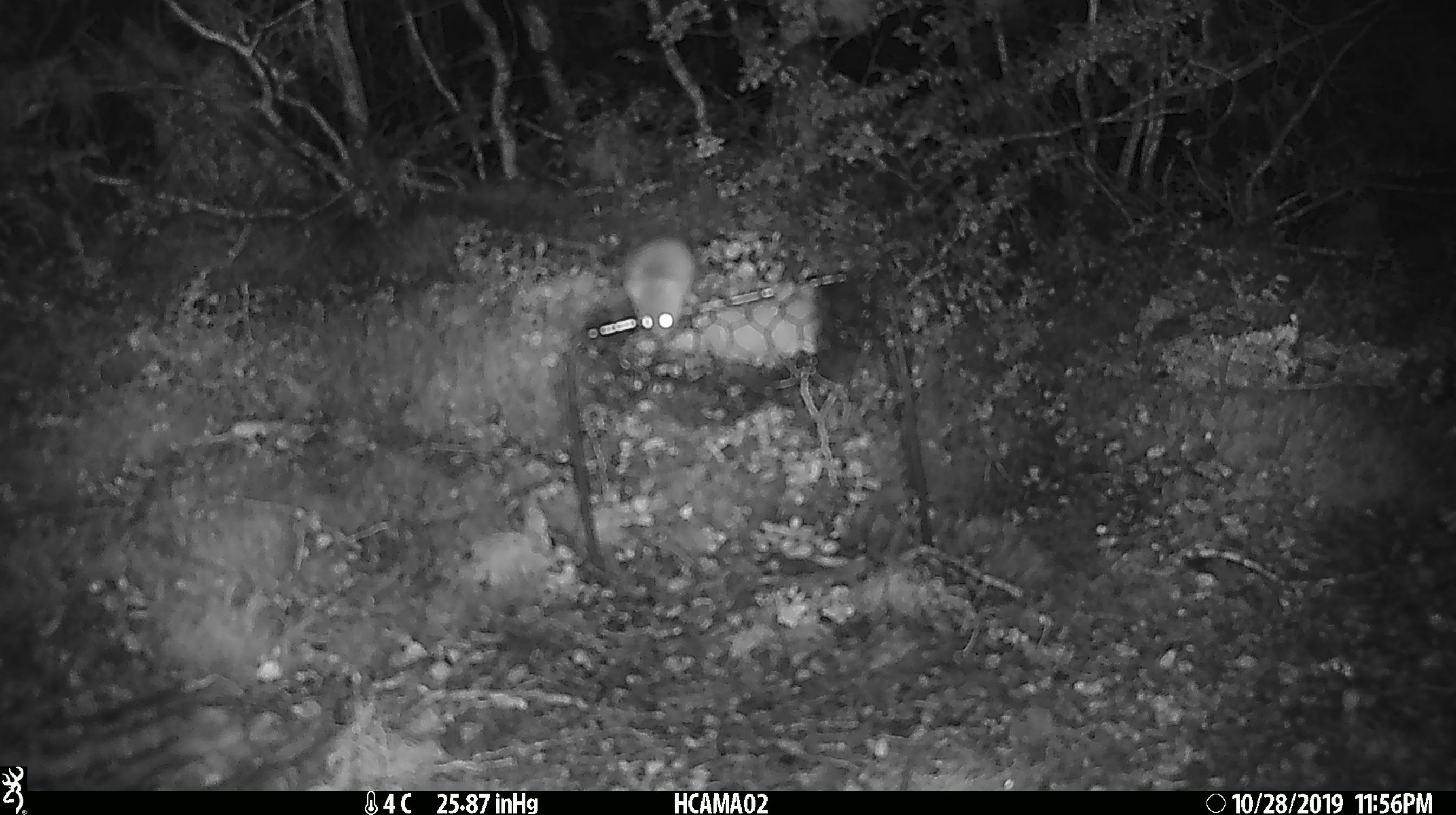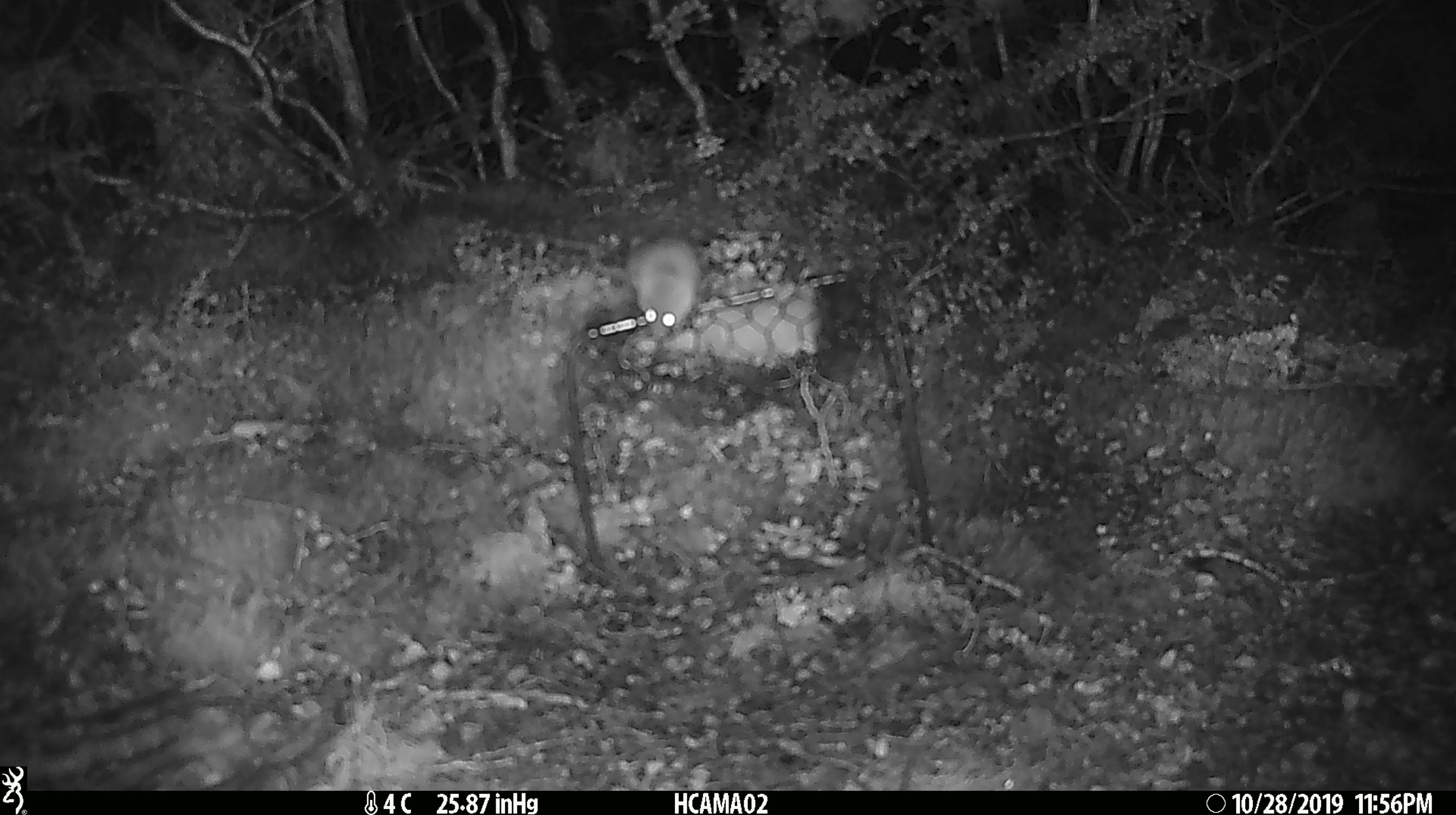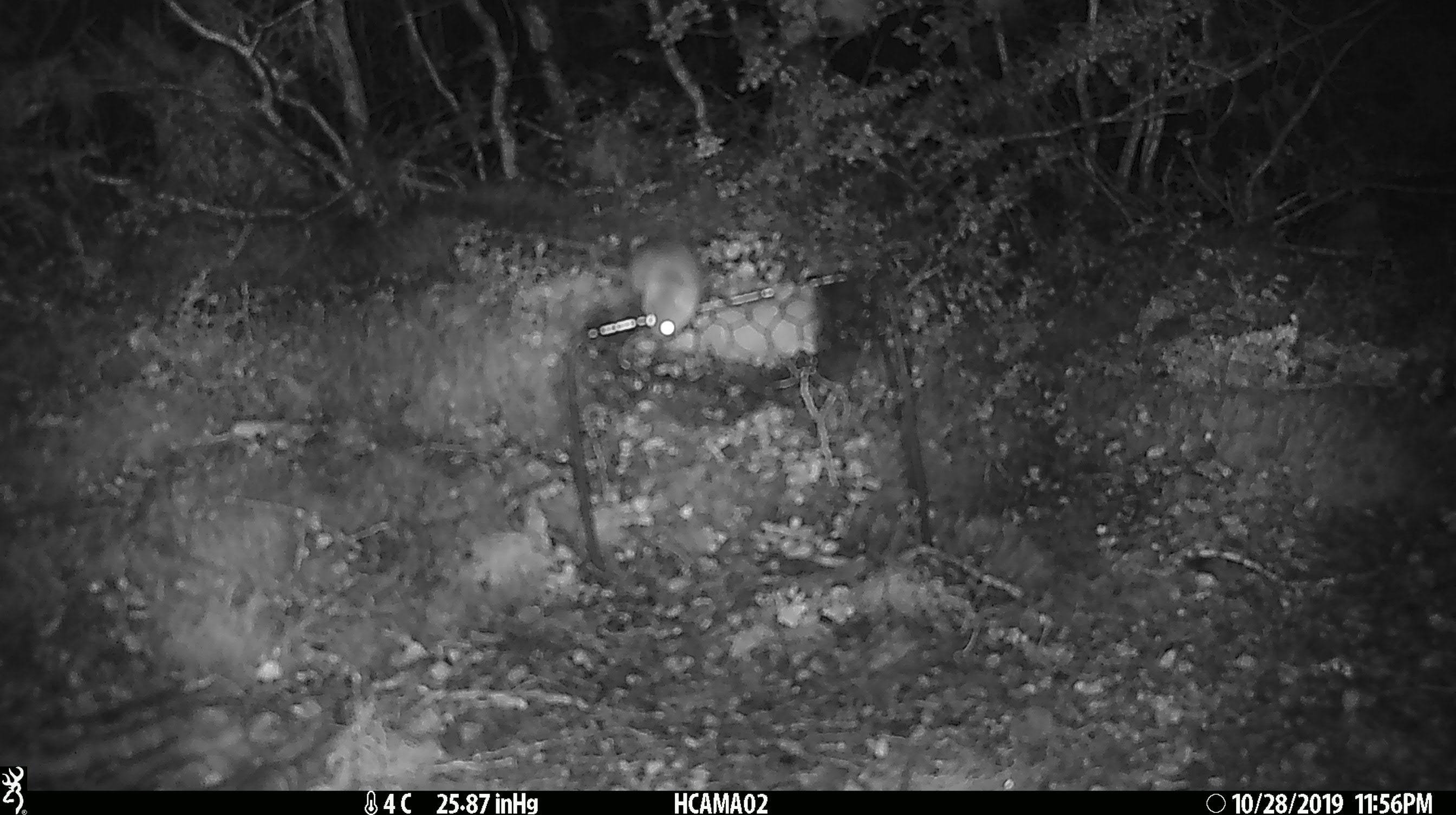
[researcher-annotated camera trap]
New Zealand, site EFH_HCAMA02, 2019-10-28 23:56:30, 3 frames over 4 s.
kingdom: Animalia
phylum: Chordata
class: Mammalia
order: Rodentia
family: Muridae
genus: Mus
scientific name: Mus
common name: mouse